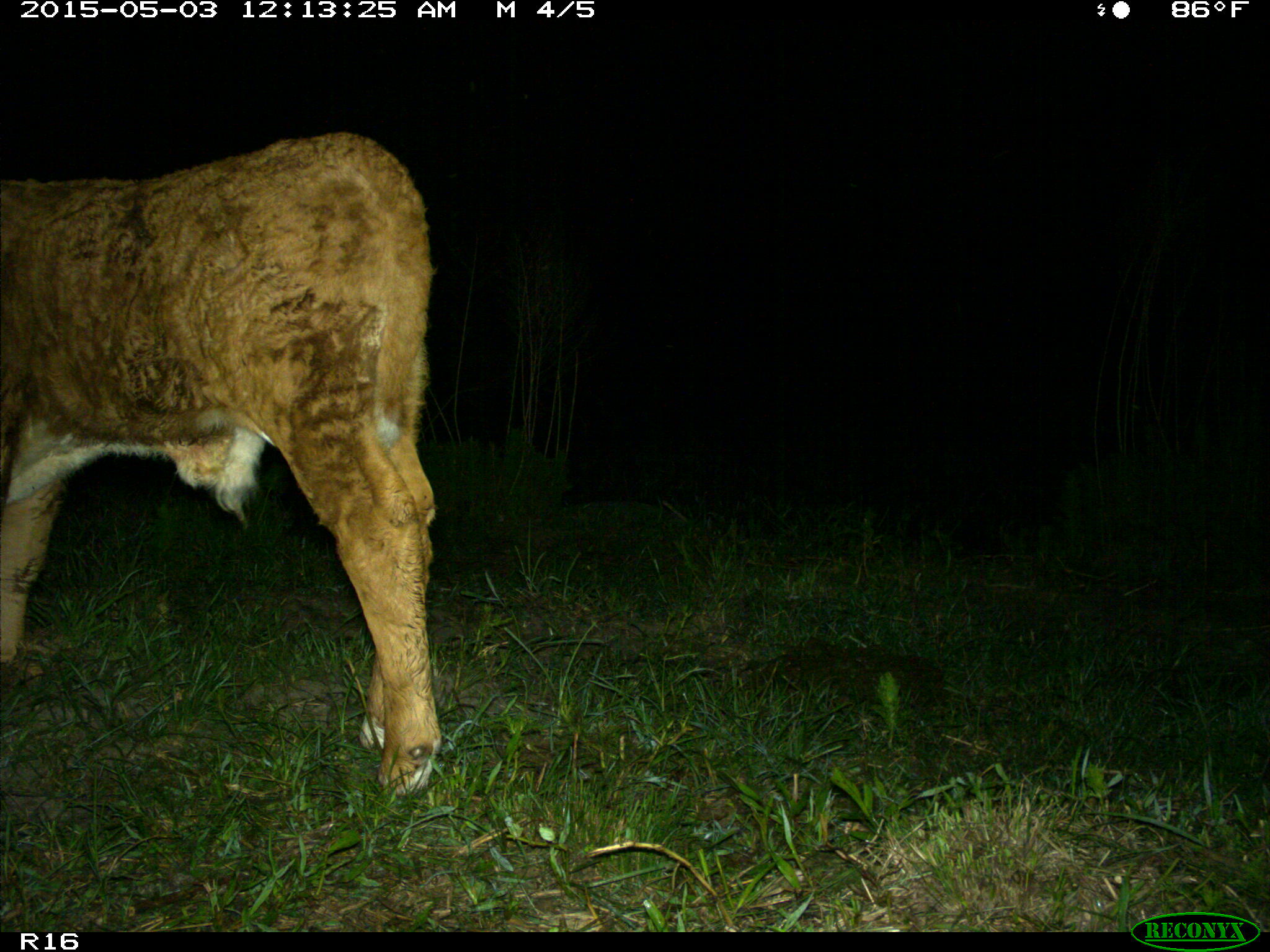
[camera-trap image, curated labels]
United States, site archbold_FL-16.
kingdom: Animalia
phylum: Chordata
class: Mammalia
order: Artiodactyla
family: Bovidae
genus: Bos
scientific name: Bos taurus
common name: domestic cow